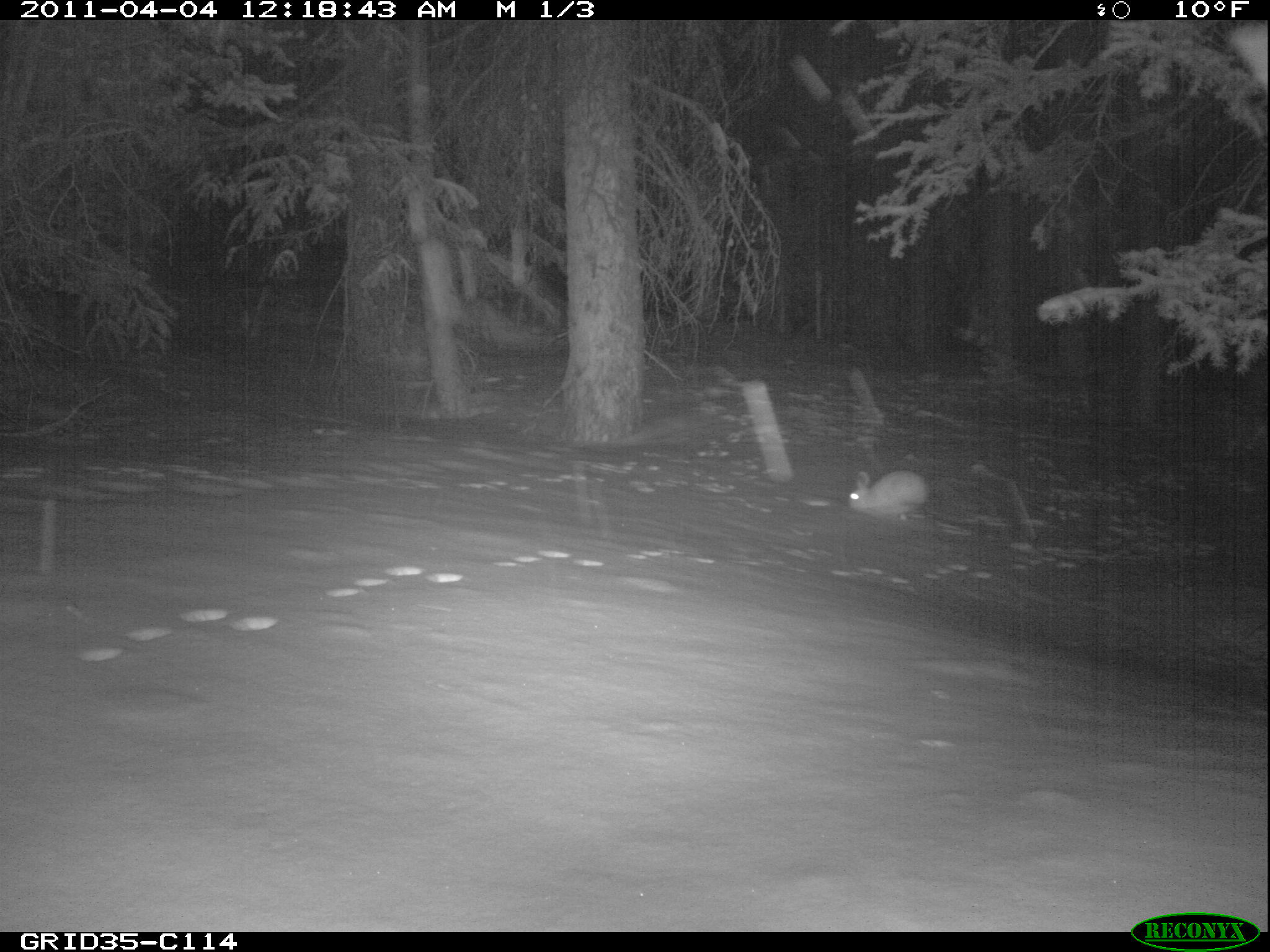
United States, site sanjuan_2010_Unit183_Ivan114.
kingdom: Animalia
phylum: Chordata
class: Mammalia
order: Lagomorpha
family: Leporidae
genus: Lepus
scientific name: Lepus americanus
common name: snowshoe hare